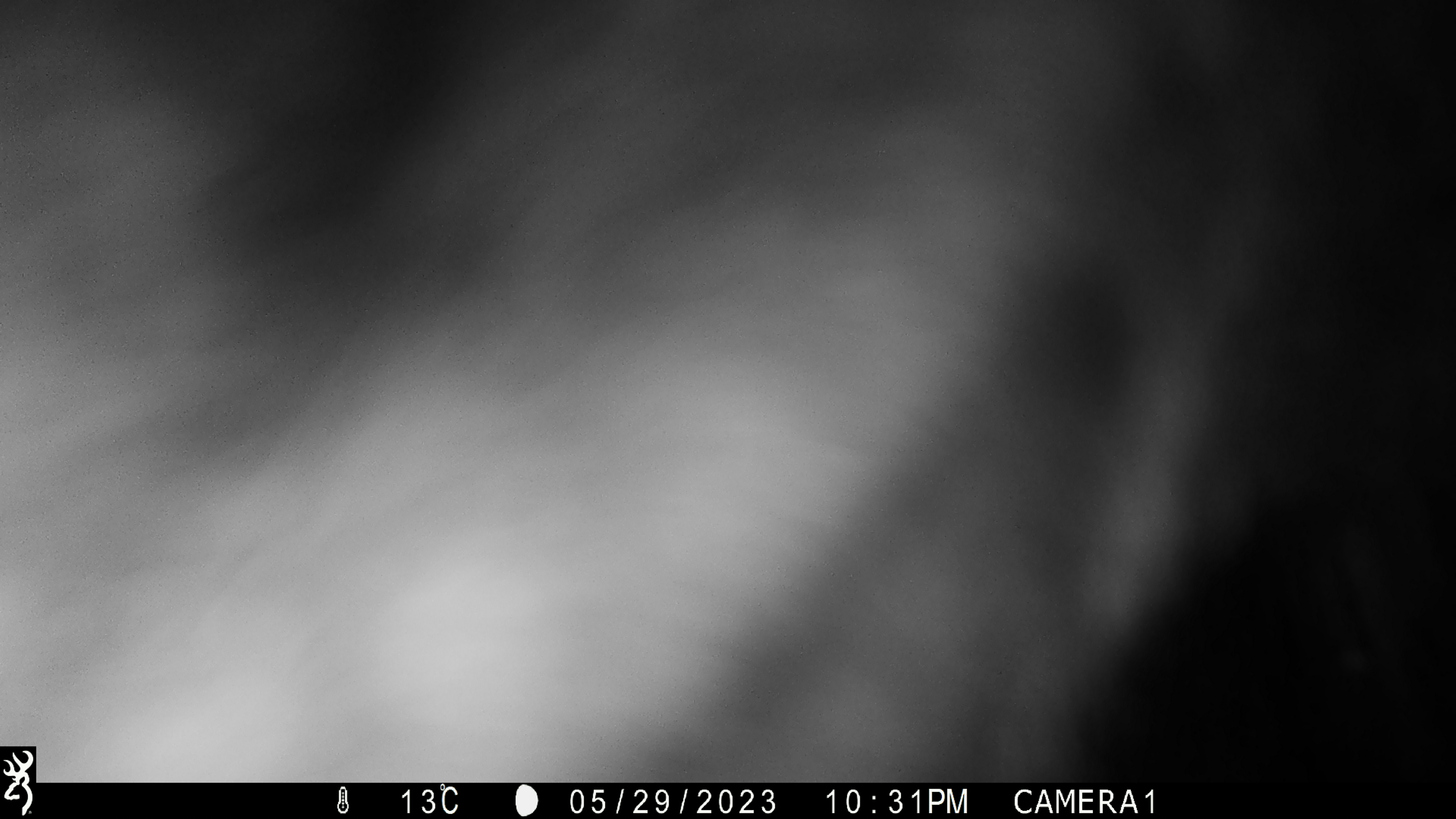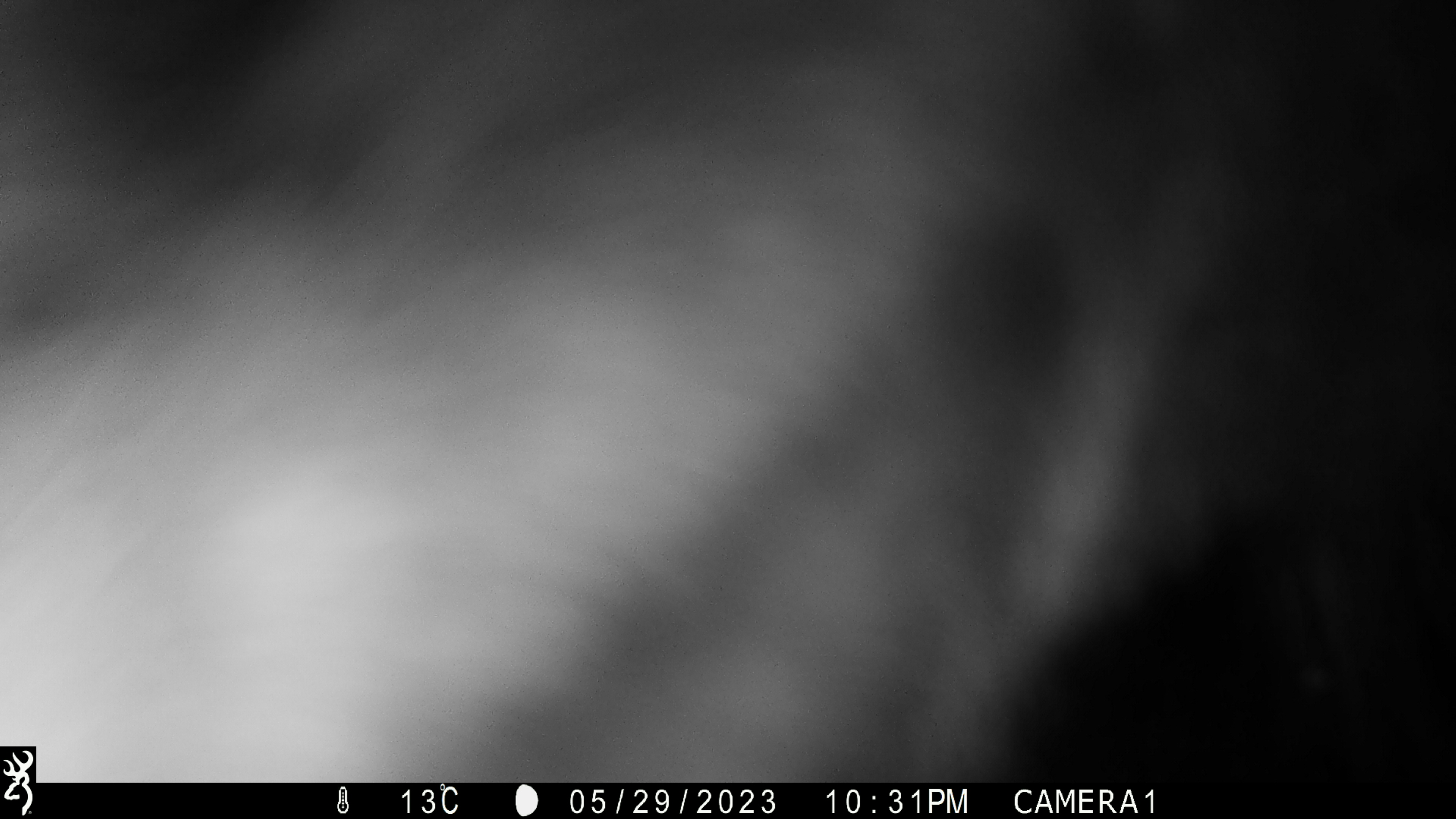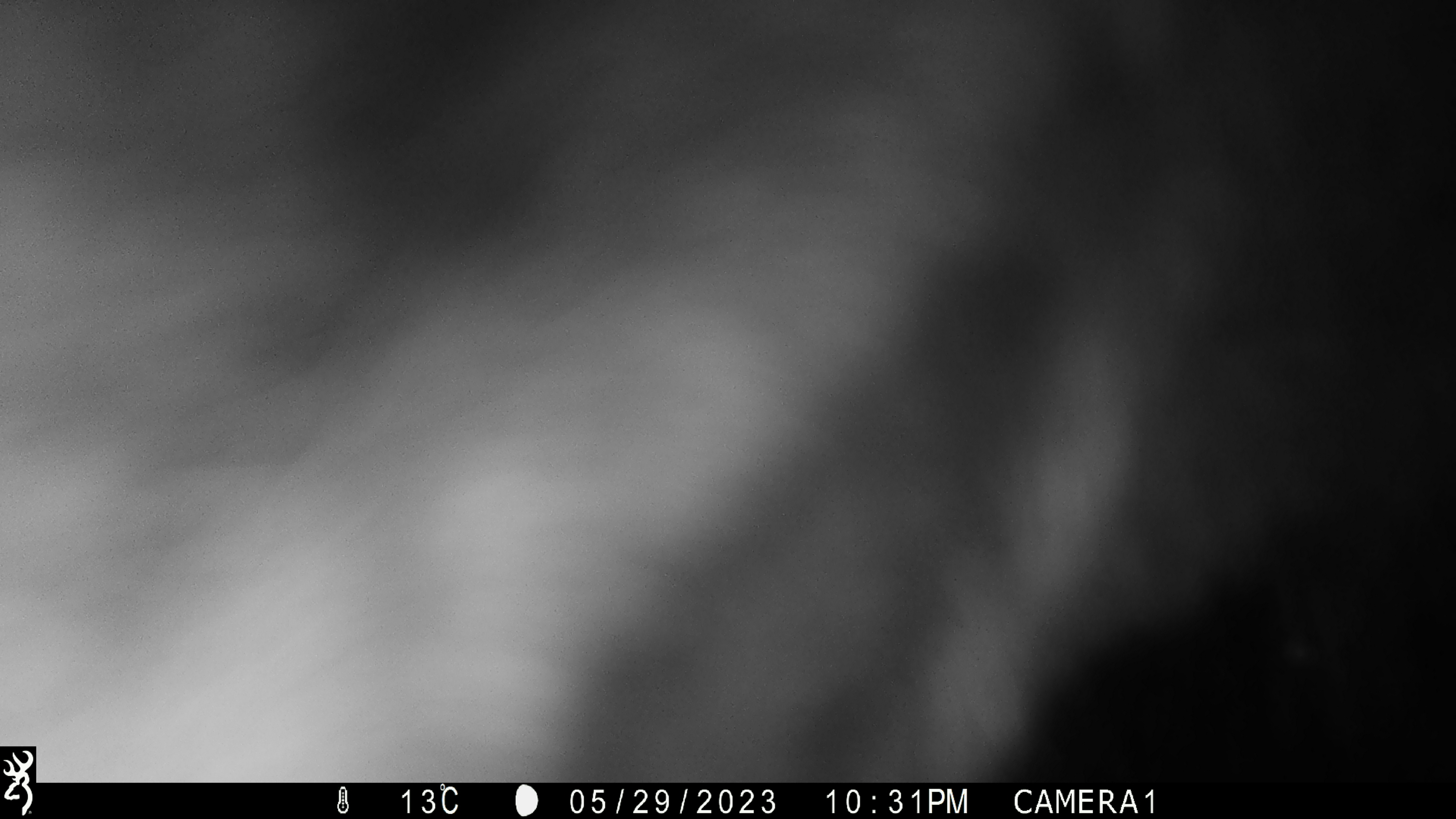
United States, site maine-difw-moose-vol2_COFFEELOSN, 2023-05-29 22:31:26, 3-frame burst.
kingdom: Animalia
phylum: Chordata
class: Mammalia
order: Artiodactyla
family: Cervidae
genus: Alces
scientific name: Alces alces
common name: moose